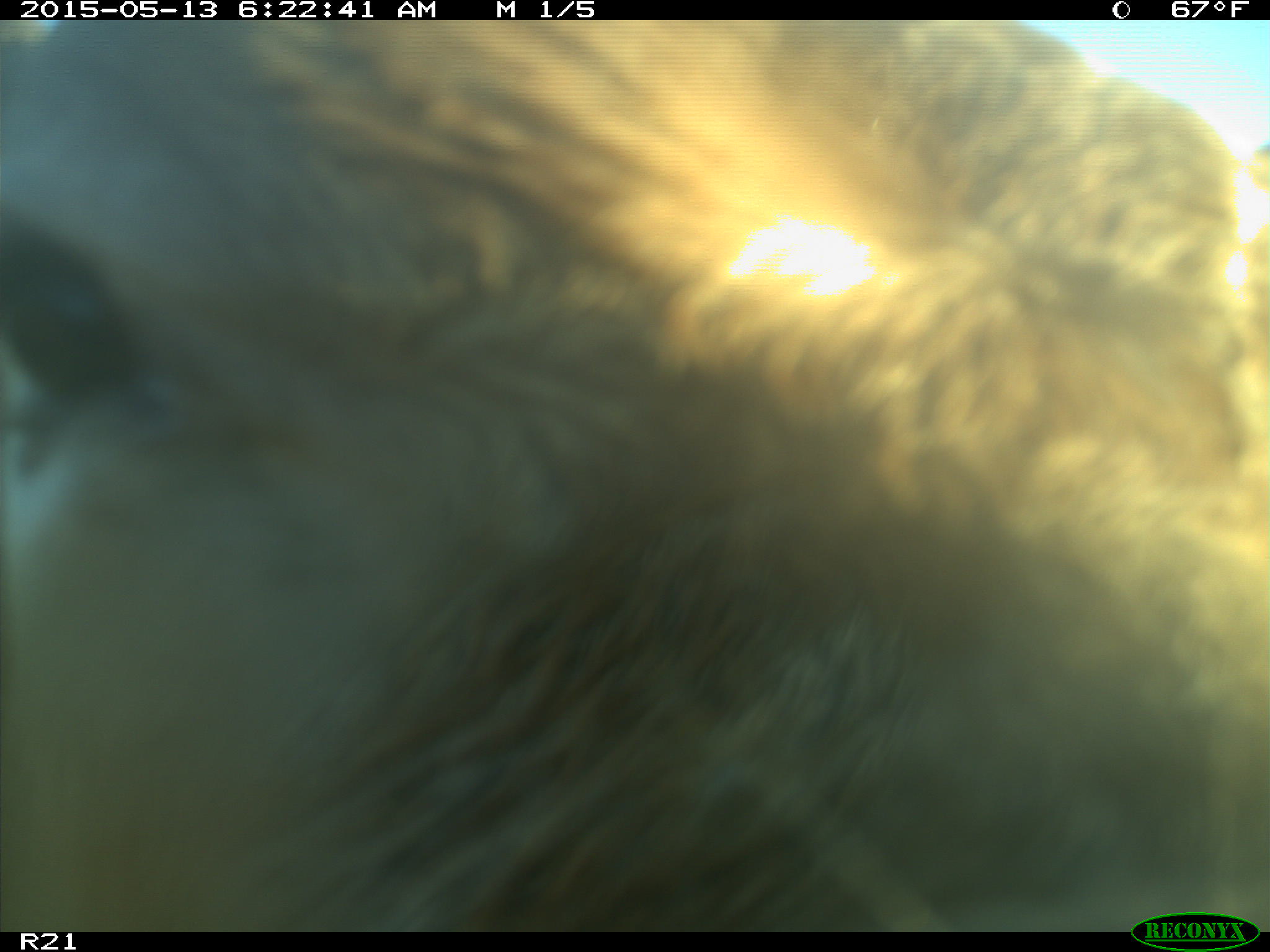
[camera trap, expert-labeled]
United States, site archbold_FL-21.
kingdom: Animalia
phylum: Chordata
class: Mammalia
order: Artiodactyla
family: Bovidae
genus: Bos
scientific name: Bos taurus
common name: domestic cow